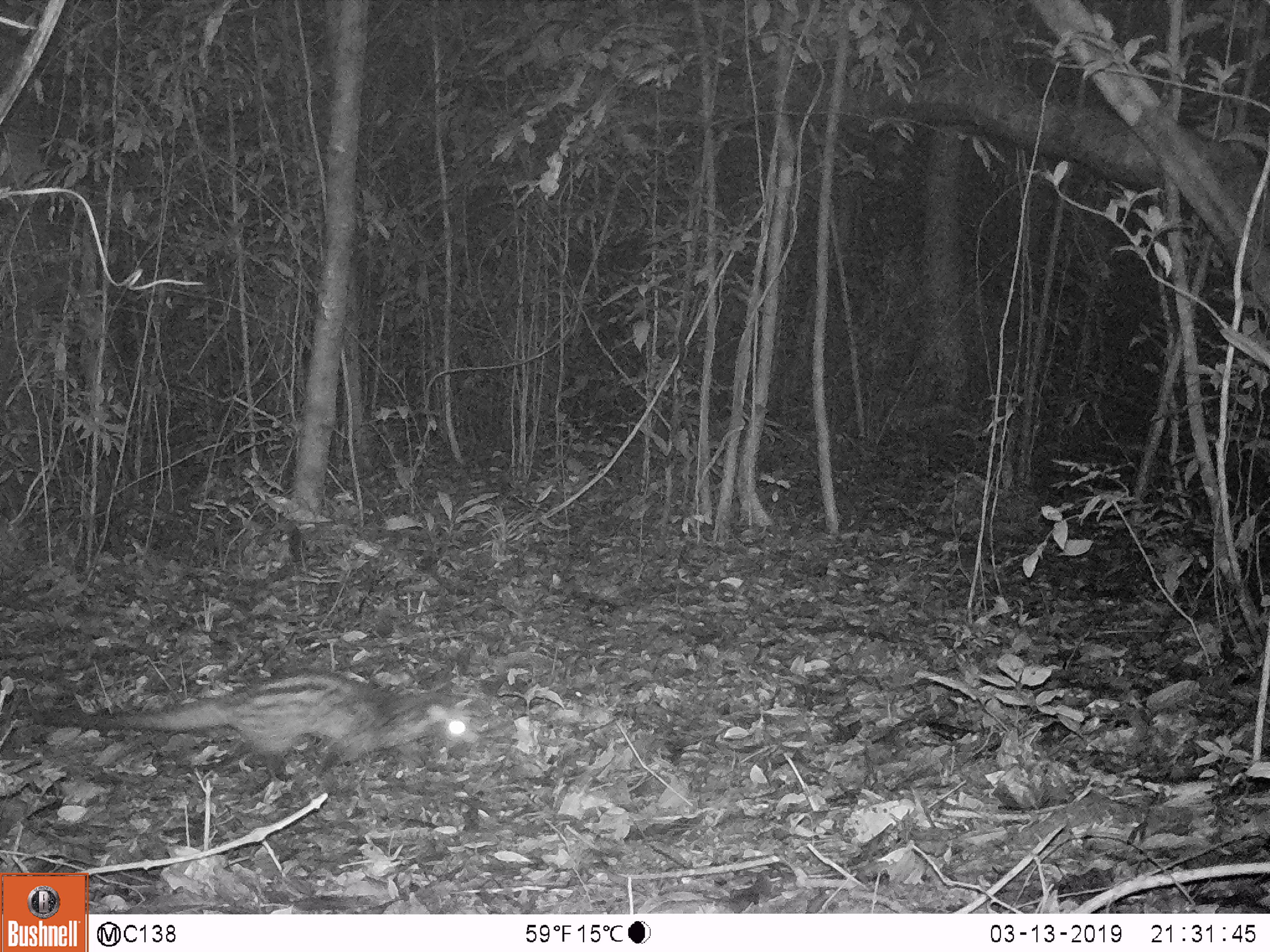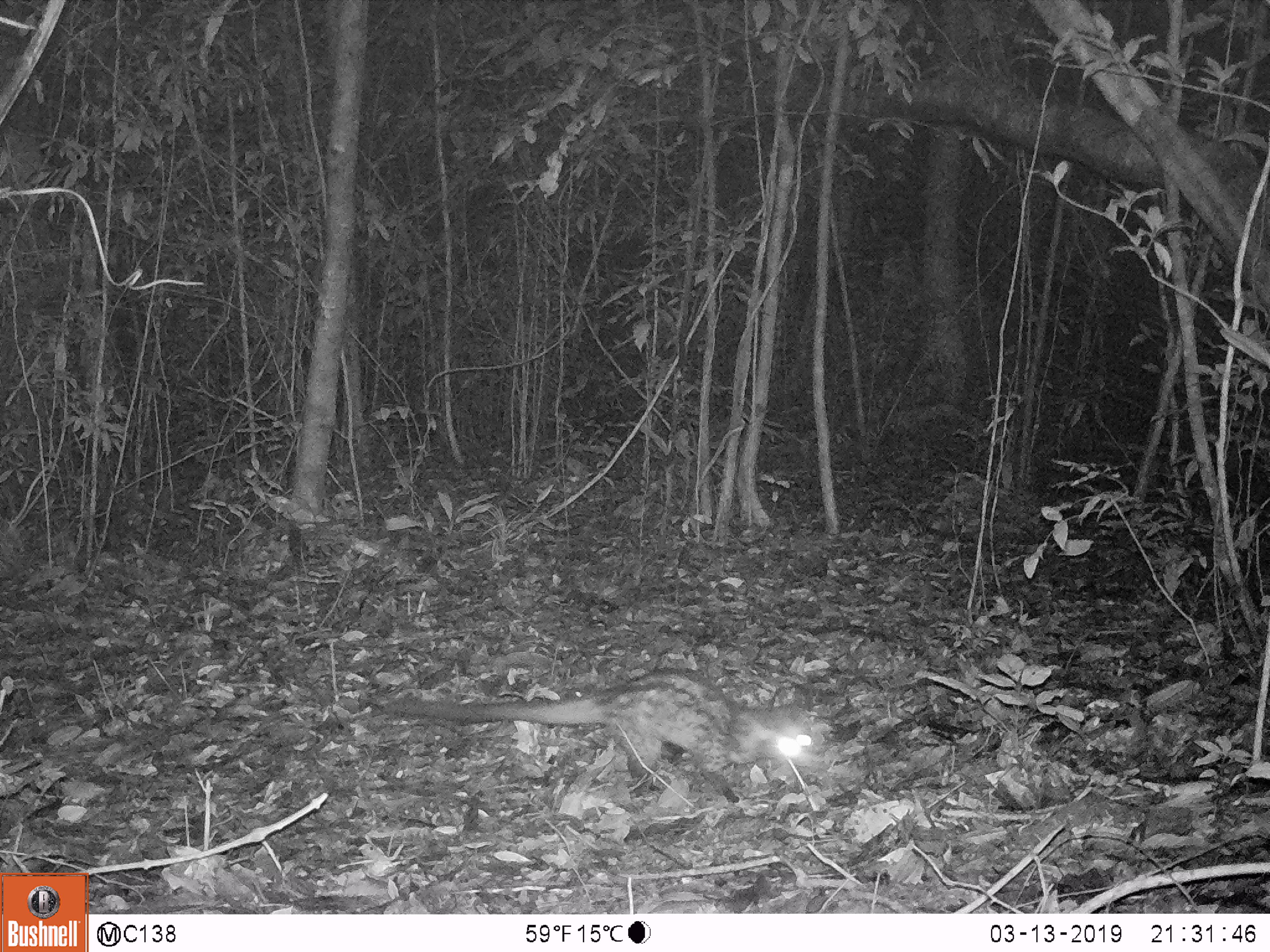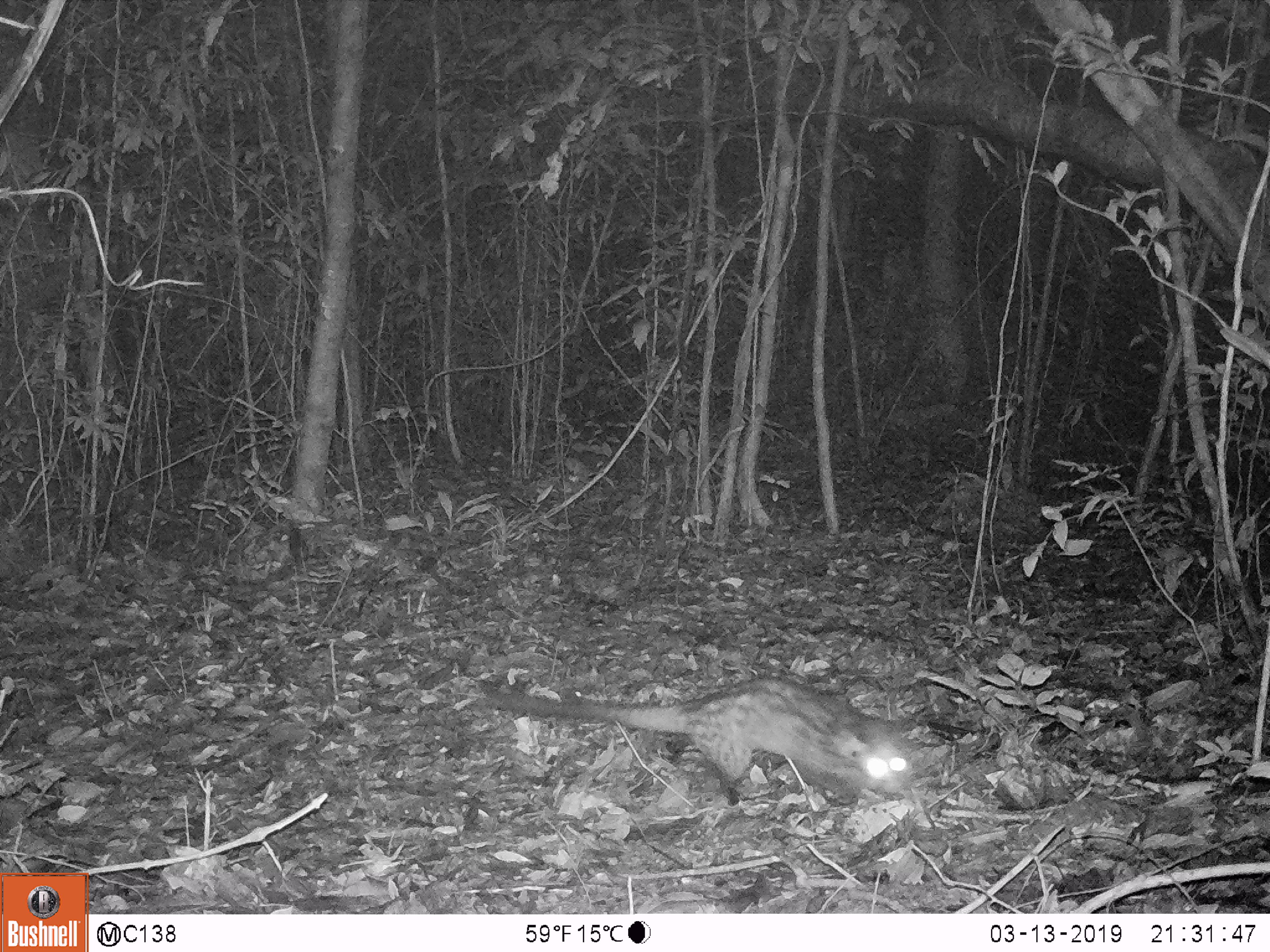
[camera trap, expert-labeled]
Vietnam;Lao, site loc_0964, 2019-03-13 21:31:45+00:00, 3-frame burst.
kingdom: Animalia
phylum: Chordata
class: Mammalia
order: Carnivora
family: Viverridae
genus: Paradoxurus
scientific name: Paradoxurus hermaphroditus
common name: common palm civet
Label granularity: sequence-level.